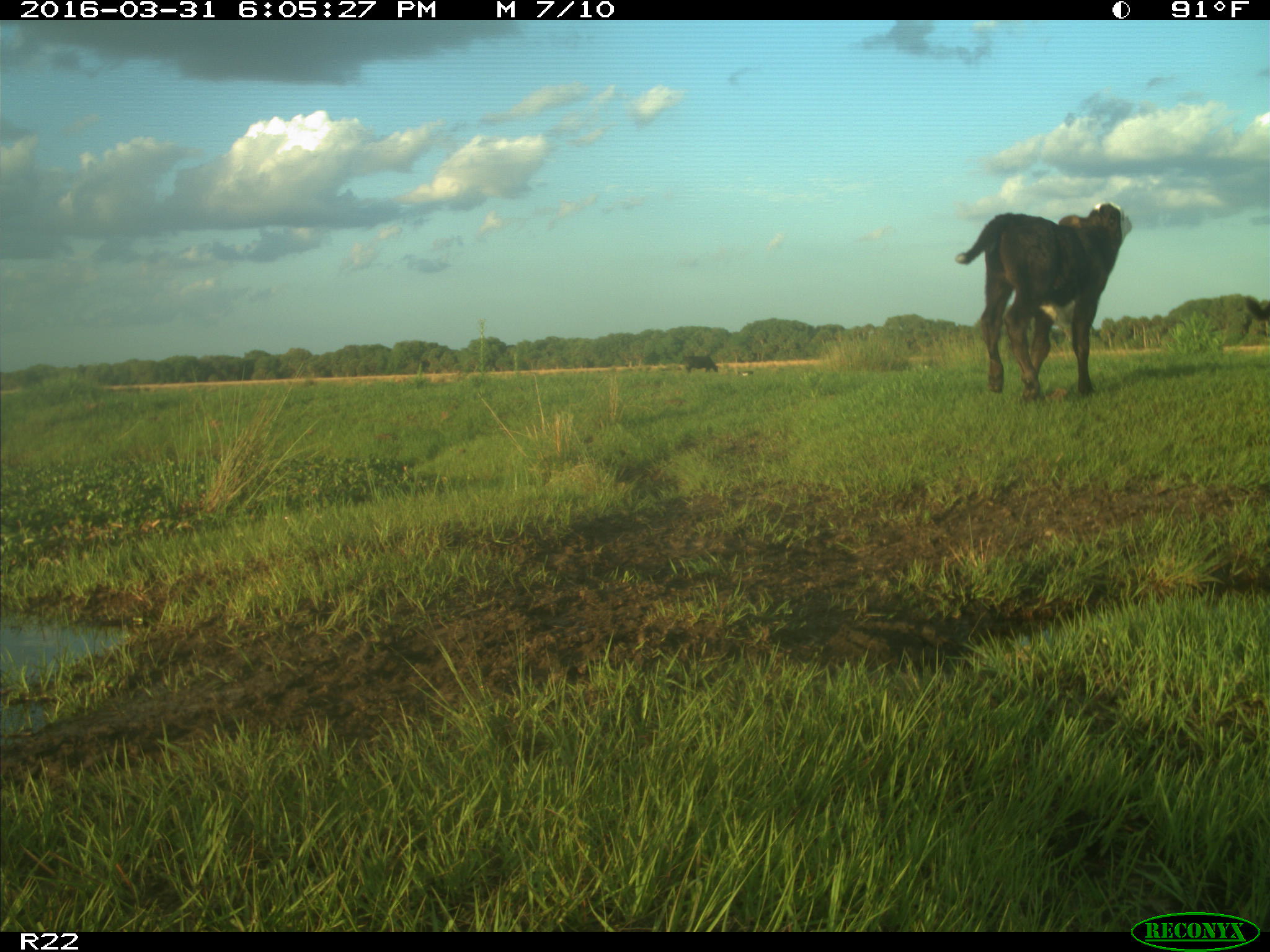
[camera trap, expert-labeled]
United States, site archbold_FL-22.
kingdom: Animalia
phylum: Chordata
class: Mammalia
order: Artiodactyla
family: Bovidae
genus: Bos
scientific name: Bos taurus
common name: domestic cow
Bos taurus (domestic cow).